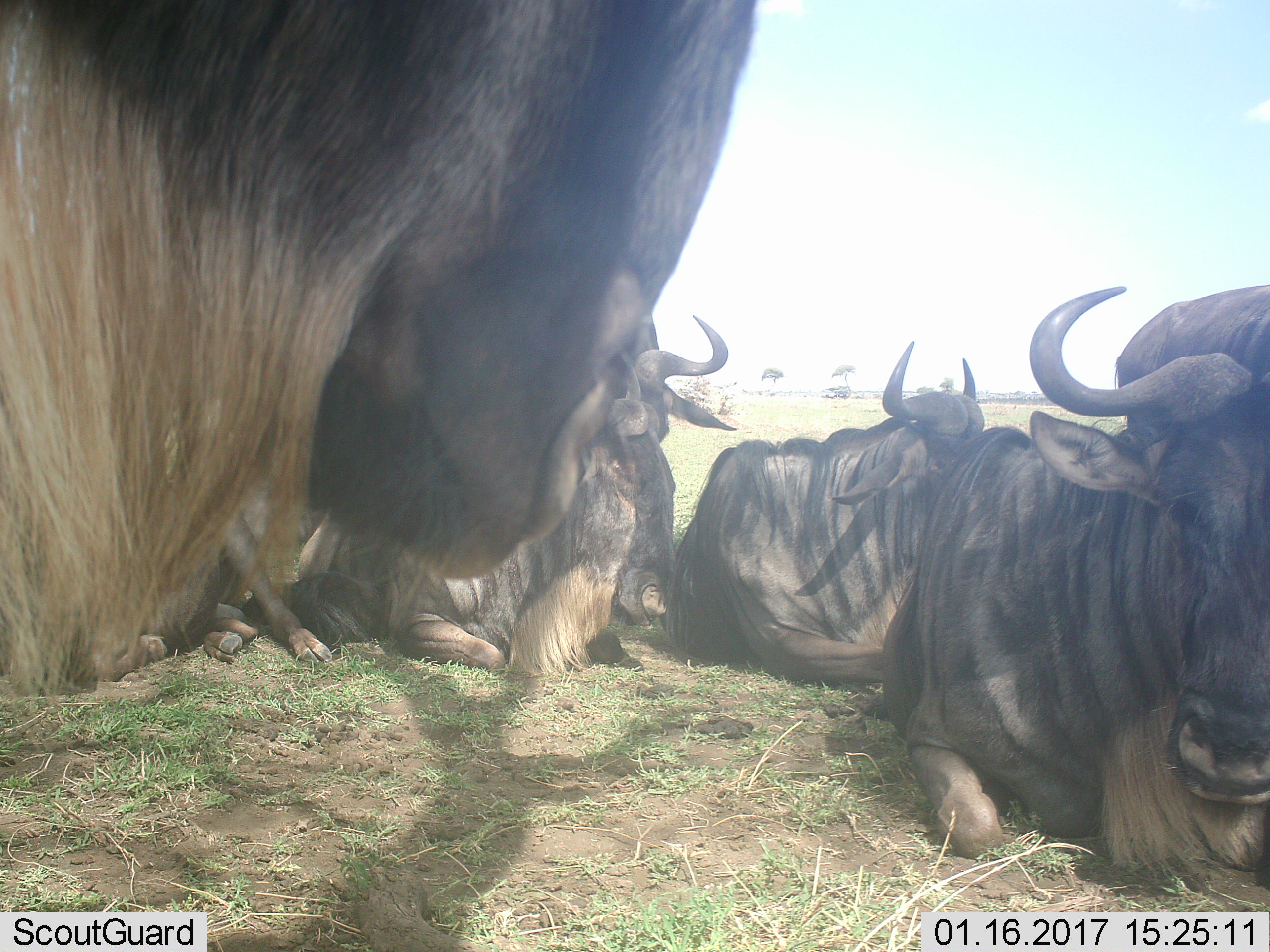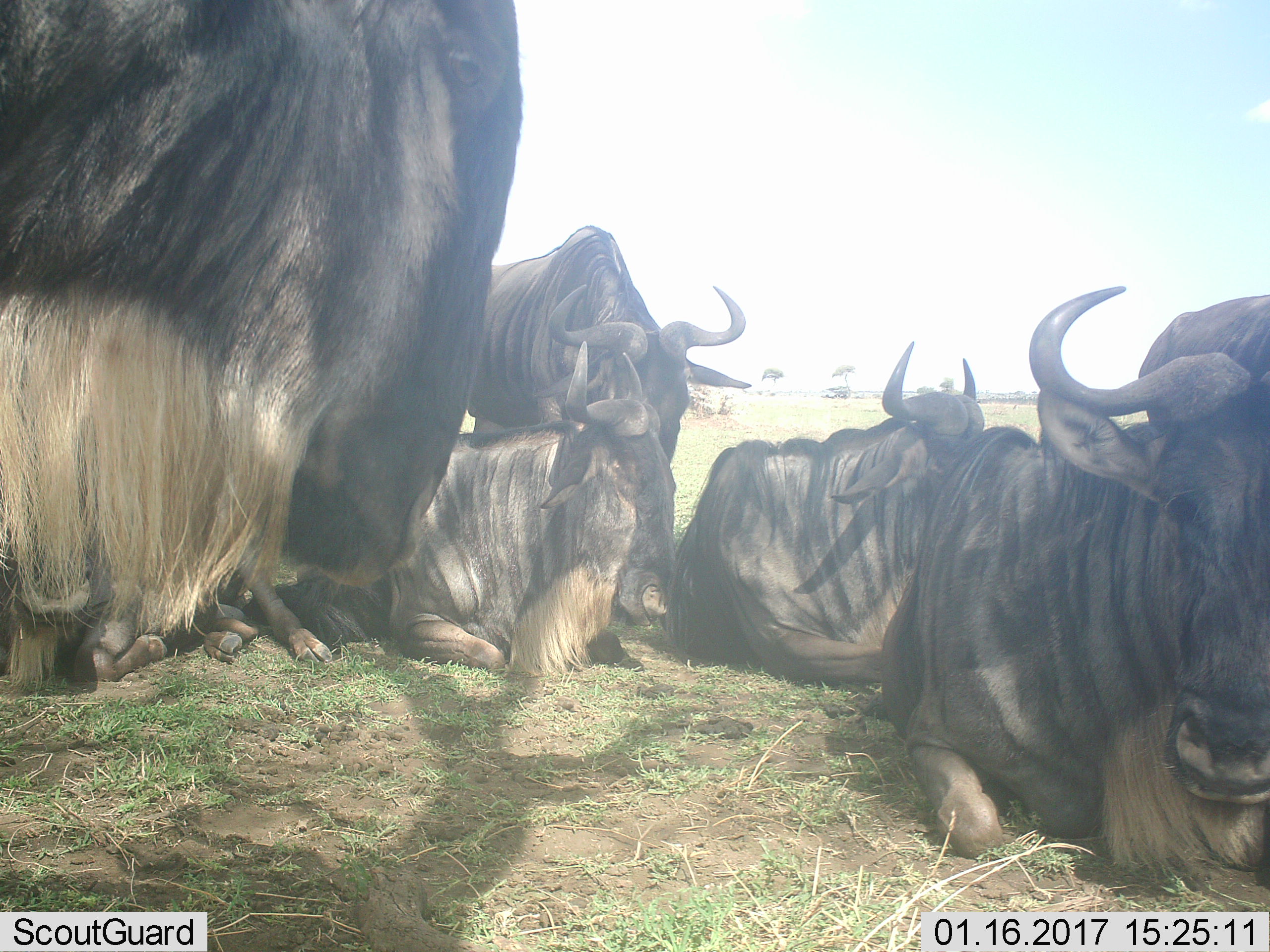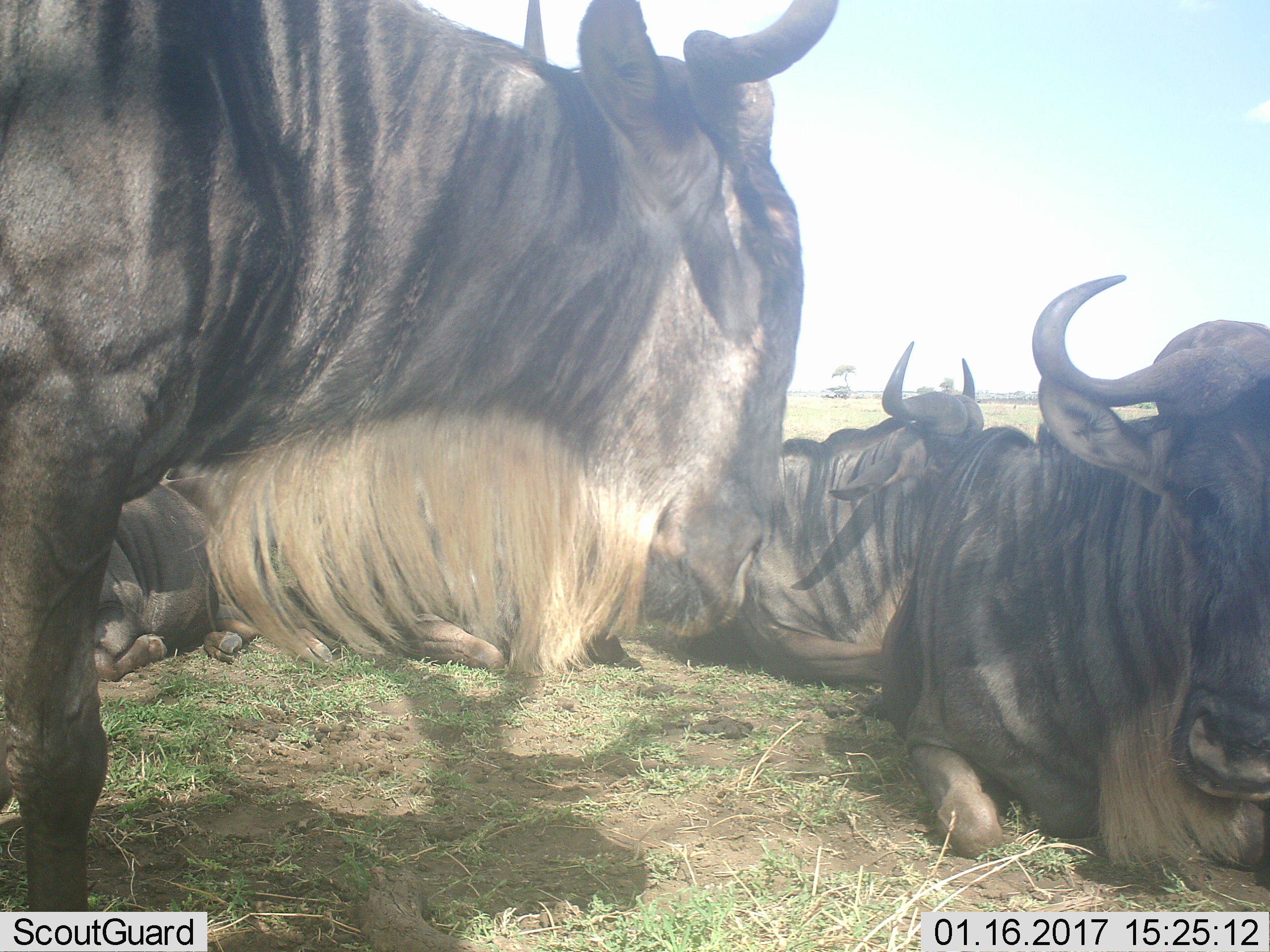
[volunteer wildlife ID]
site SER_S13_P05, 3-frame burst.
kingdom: Animalia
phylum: Chordata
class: Mammalia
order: Artiodactyla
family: Bovidae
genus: Connochaetes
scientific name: Connochaetes taurinus taurinus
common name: blue wildebeest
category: wildebeestblue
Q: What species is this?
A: Wildebeestblue (blue wildebeest) (Connochaetes taurinus taurinus).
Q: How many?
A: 5.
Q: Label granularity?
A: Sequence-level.